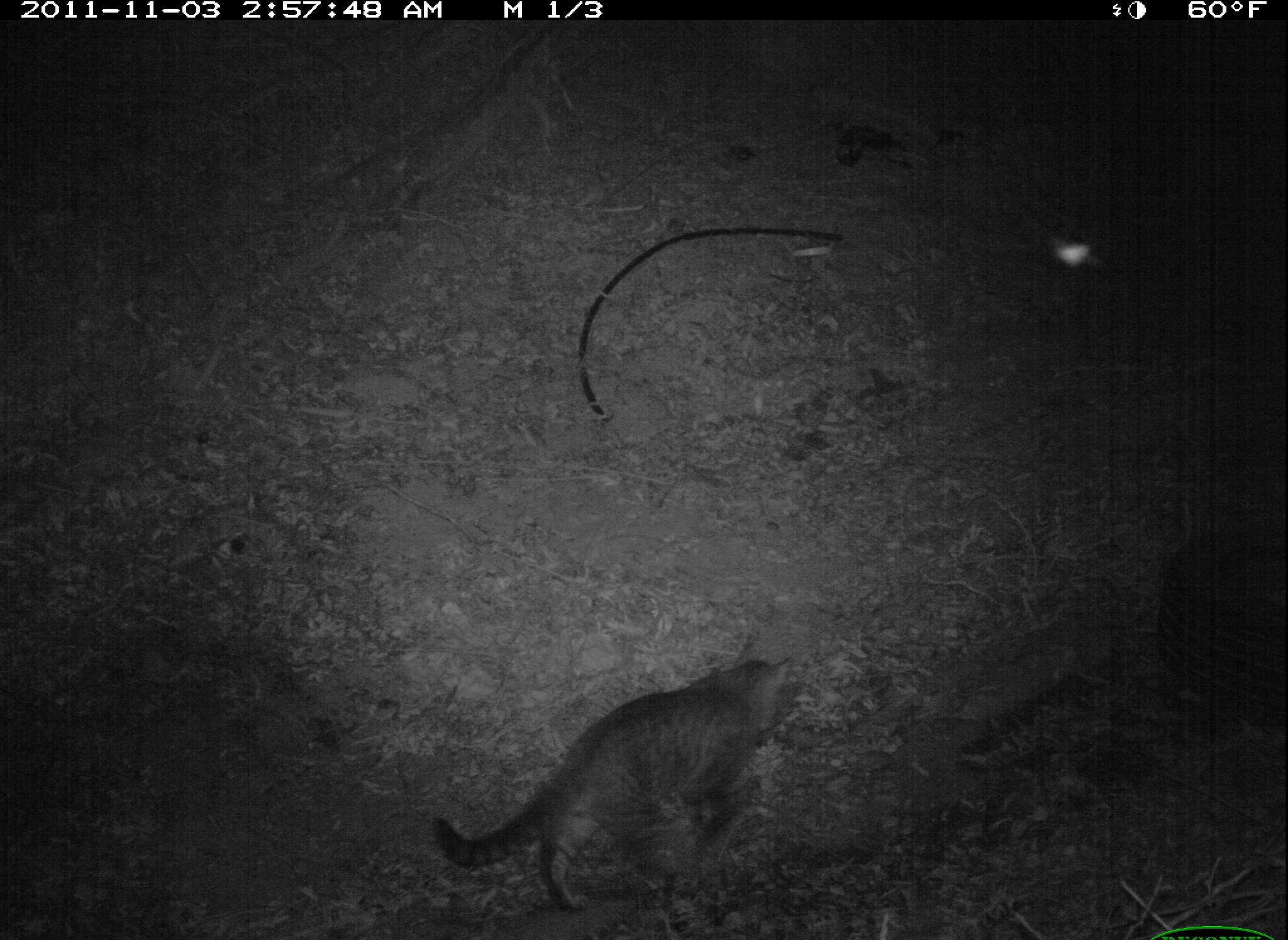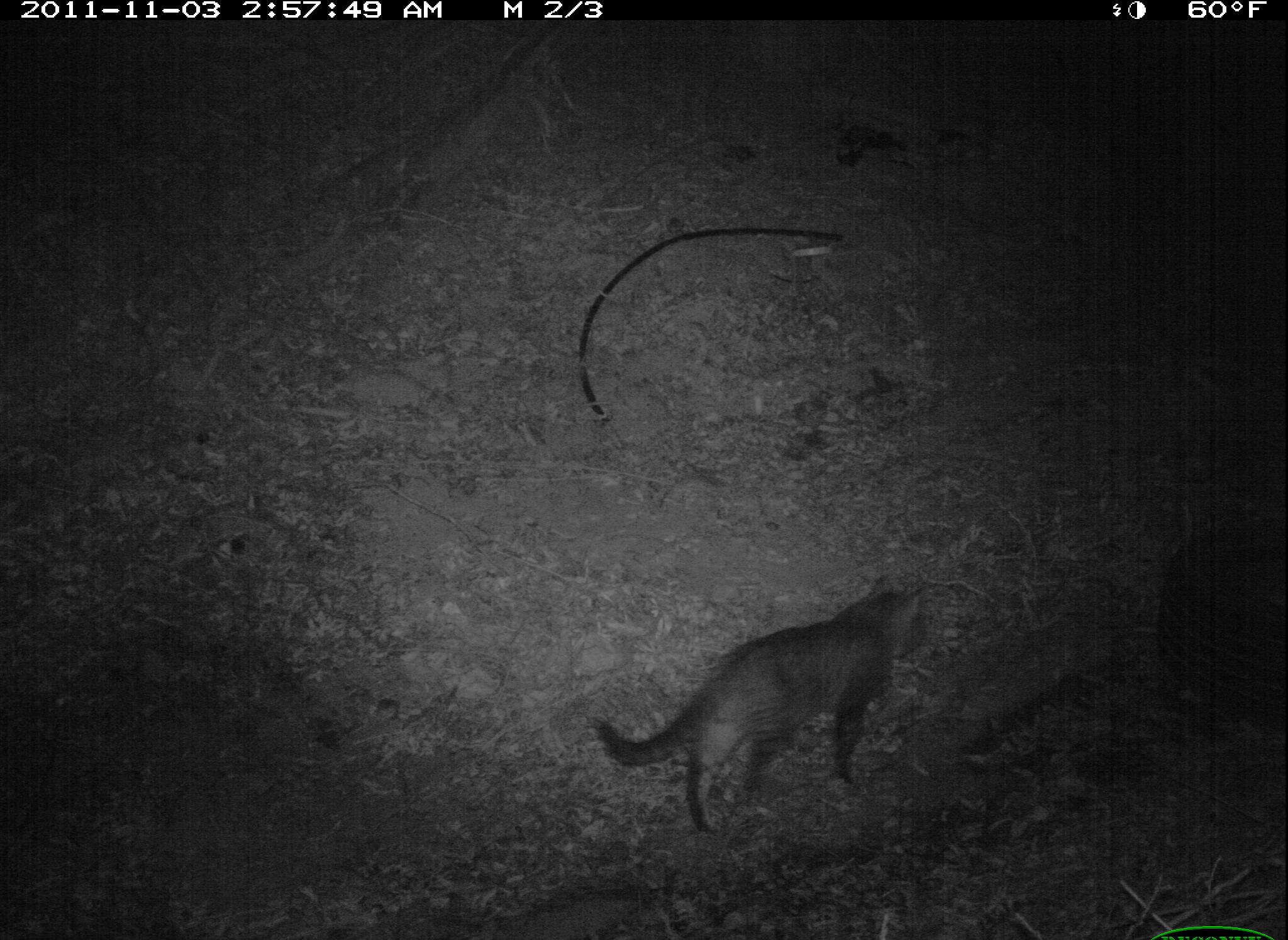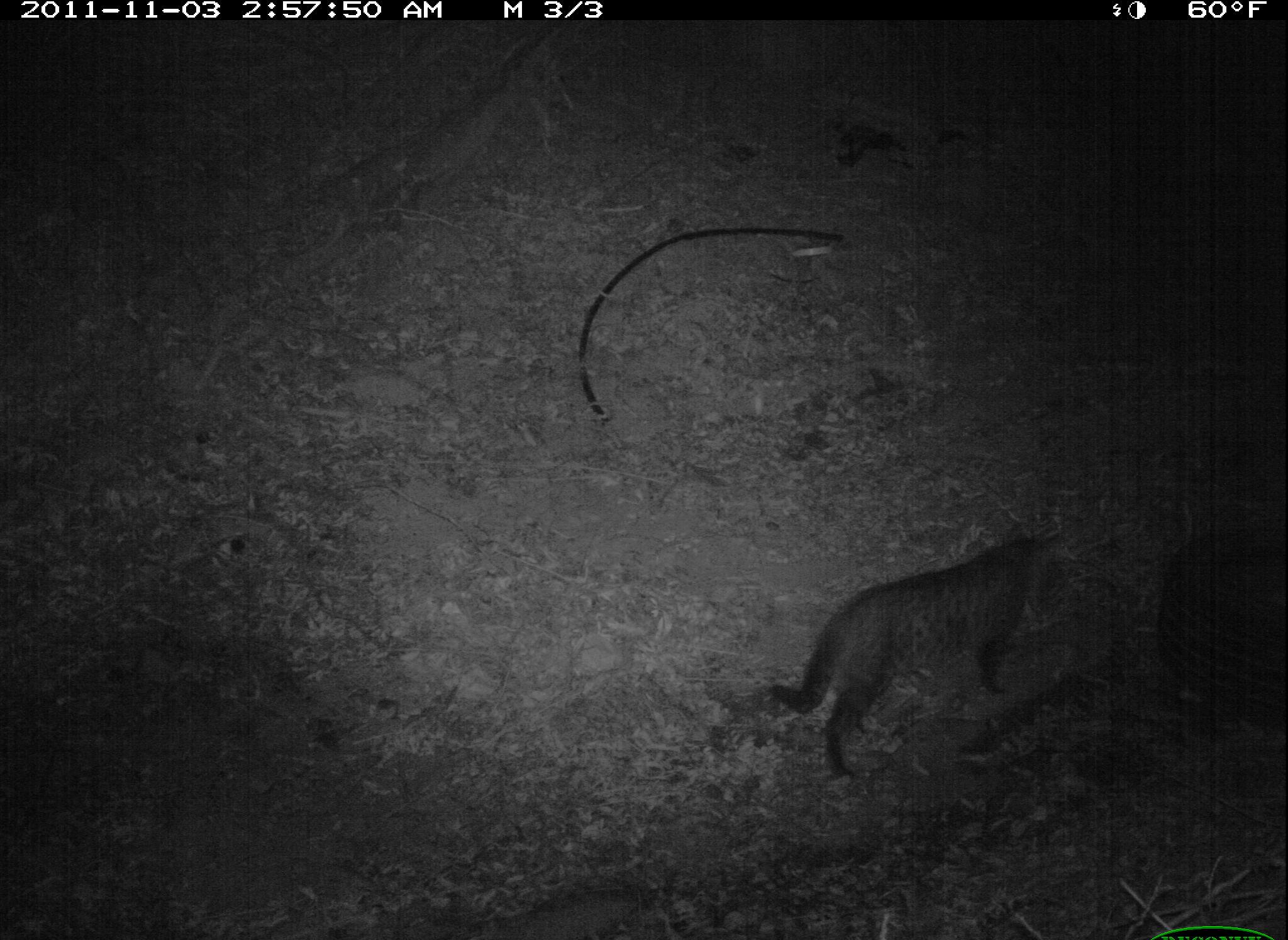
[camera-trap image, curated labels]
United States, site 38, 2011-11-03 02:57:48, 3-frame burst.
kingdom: Animalia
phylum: Chordata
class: Mammalia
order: Carnivora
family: Felidae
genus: Felis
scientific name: Felis catus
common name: cat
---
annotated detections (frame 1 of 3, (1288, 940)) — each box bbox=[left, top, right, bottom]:
cat: bbox=[419, 630, 805, 928]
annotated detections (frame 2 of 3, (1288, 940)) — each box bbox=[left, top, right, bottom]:
cat: bbox=[572, 570, 943, 841]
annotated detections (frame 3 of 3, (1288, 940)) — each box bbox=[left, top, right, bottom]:
cat: bbox=[762, 511, 1080, 794]